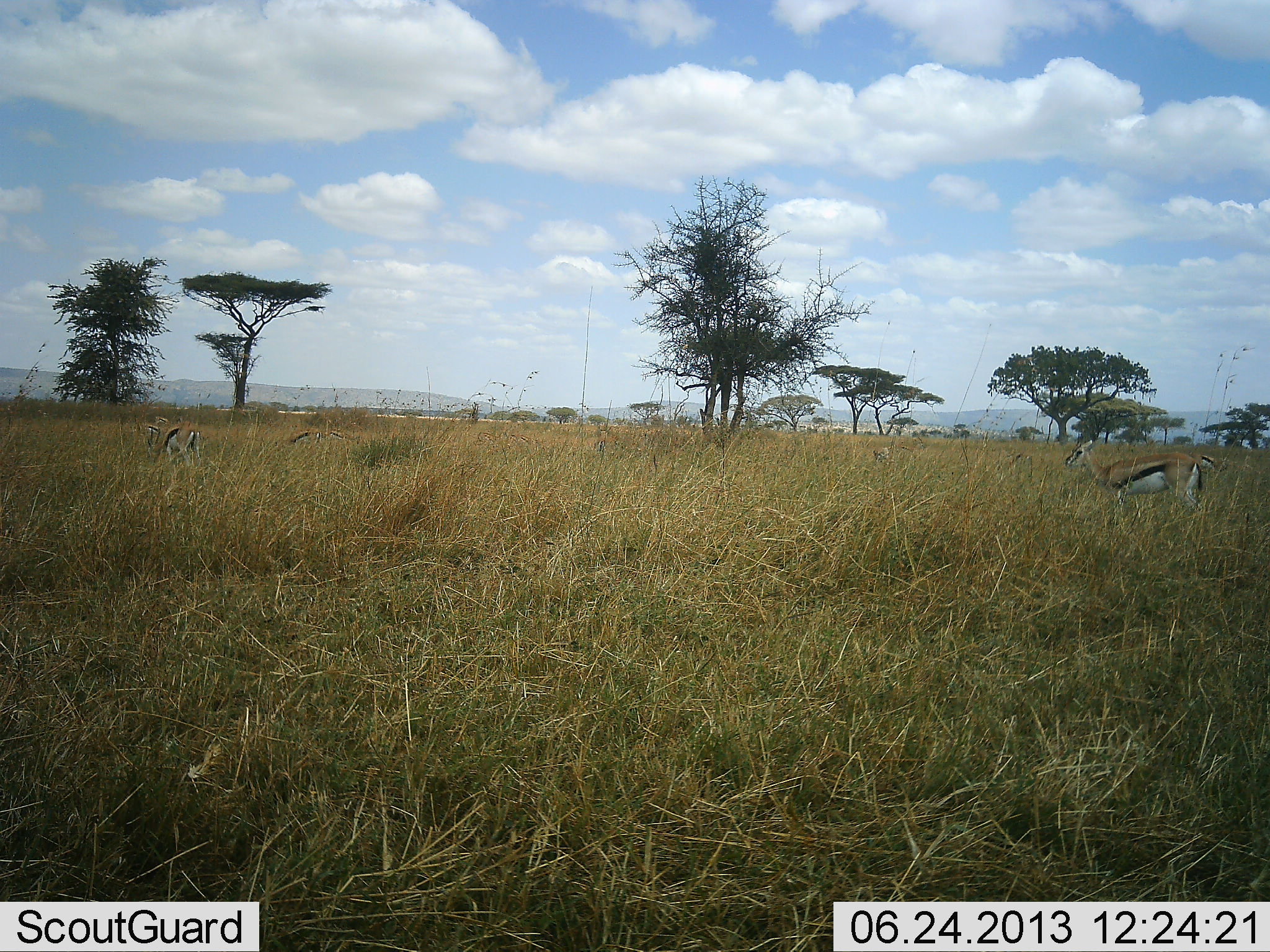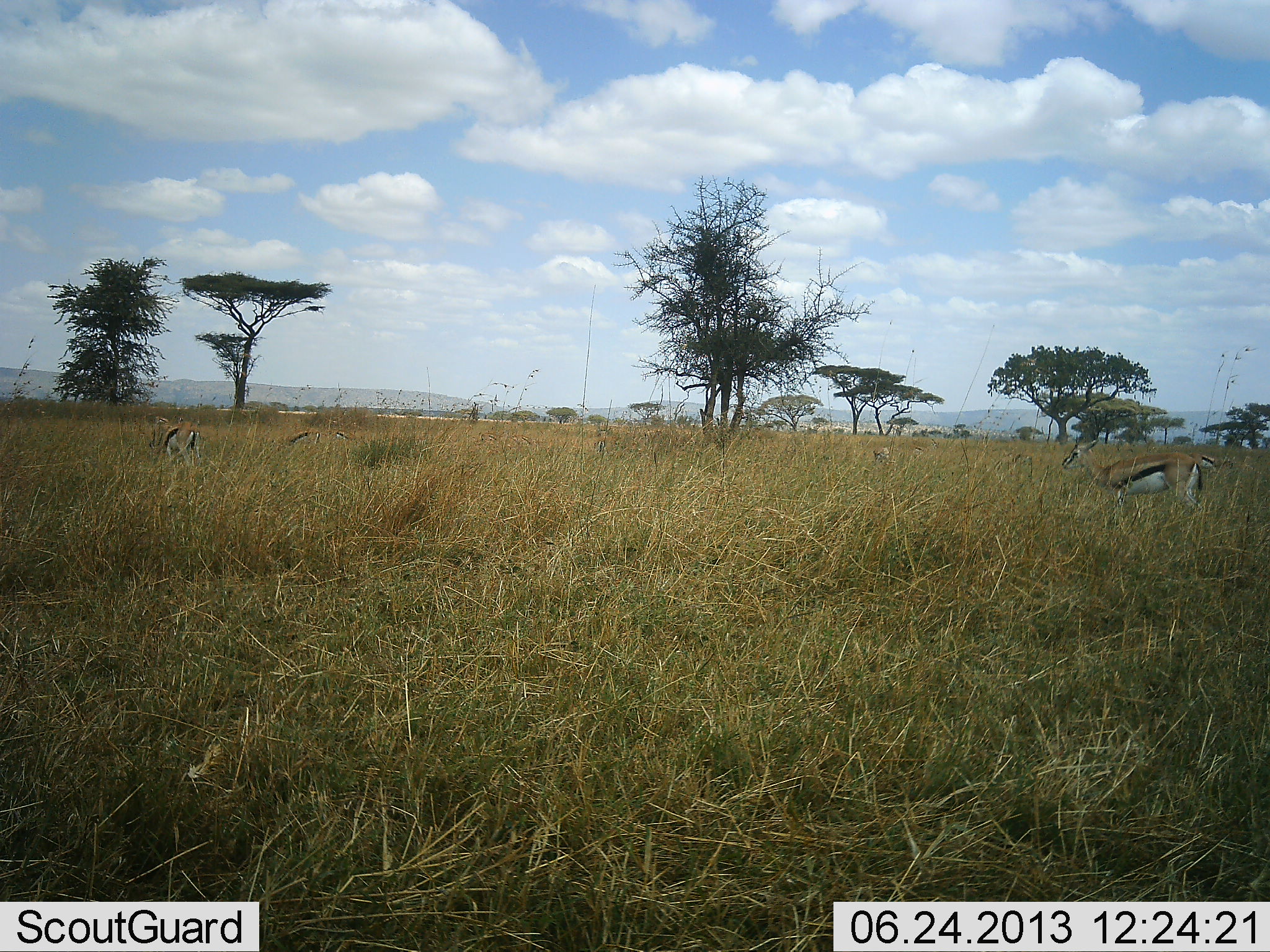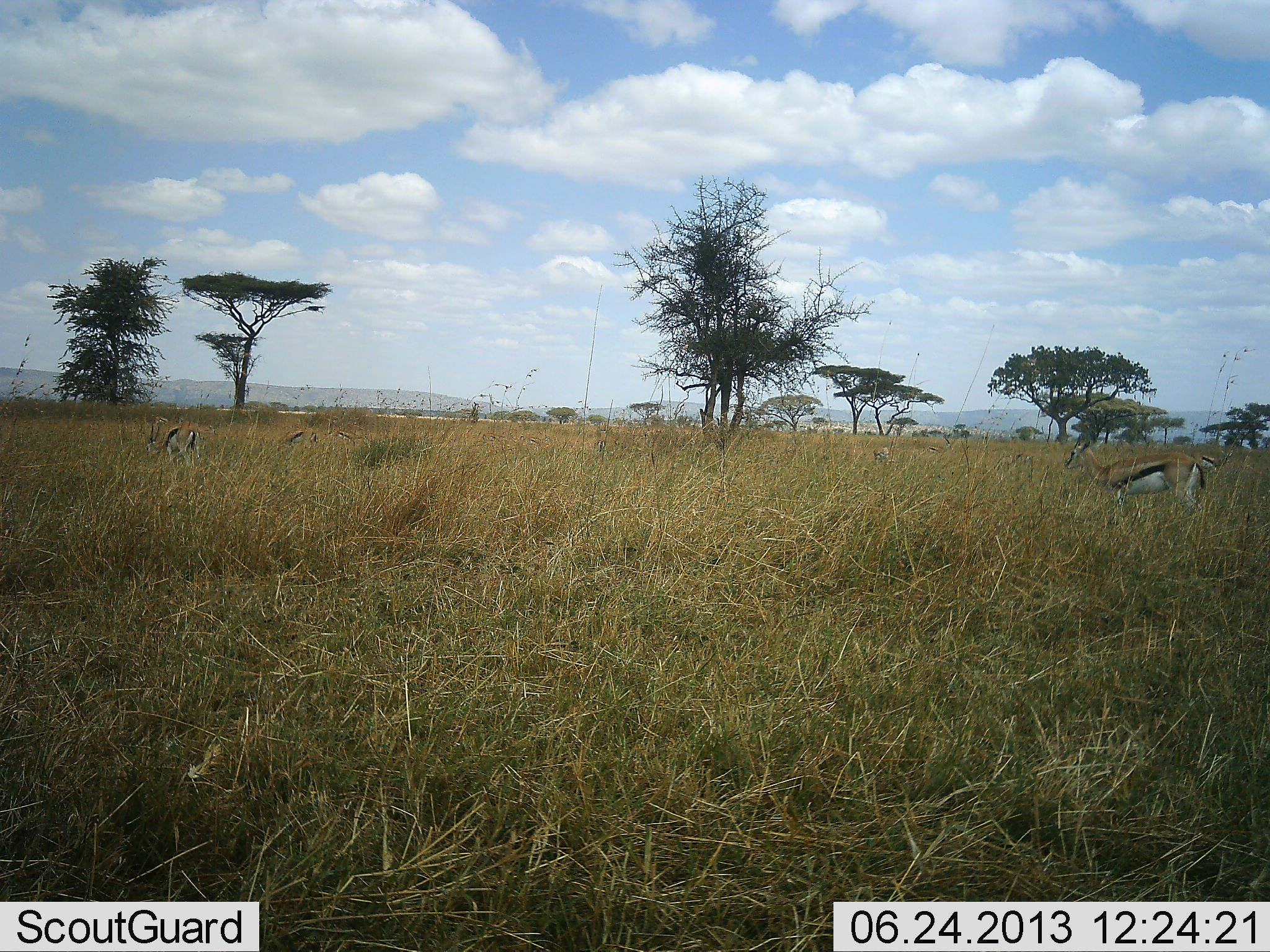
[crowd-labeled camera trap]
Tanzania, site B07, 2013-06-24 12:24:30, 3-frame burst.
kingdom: Animalia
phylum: Chordata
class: Mammalia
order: Artiodactyla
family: Bovidae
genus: Eudorcas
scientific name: Eudorcas thomsonii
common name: thomson's gazelle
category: gazellethomsons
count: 3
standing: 63%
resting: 5%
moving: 11%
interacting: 0%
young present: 0%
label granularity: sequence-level